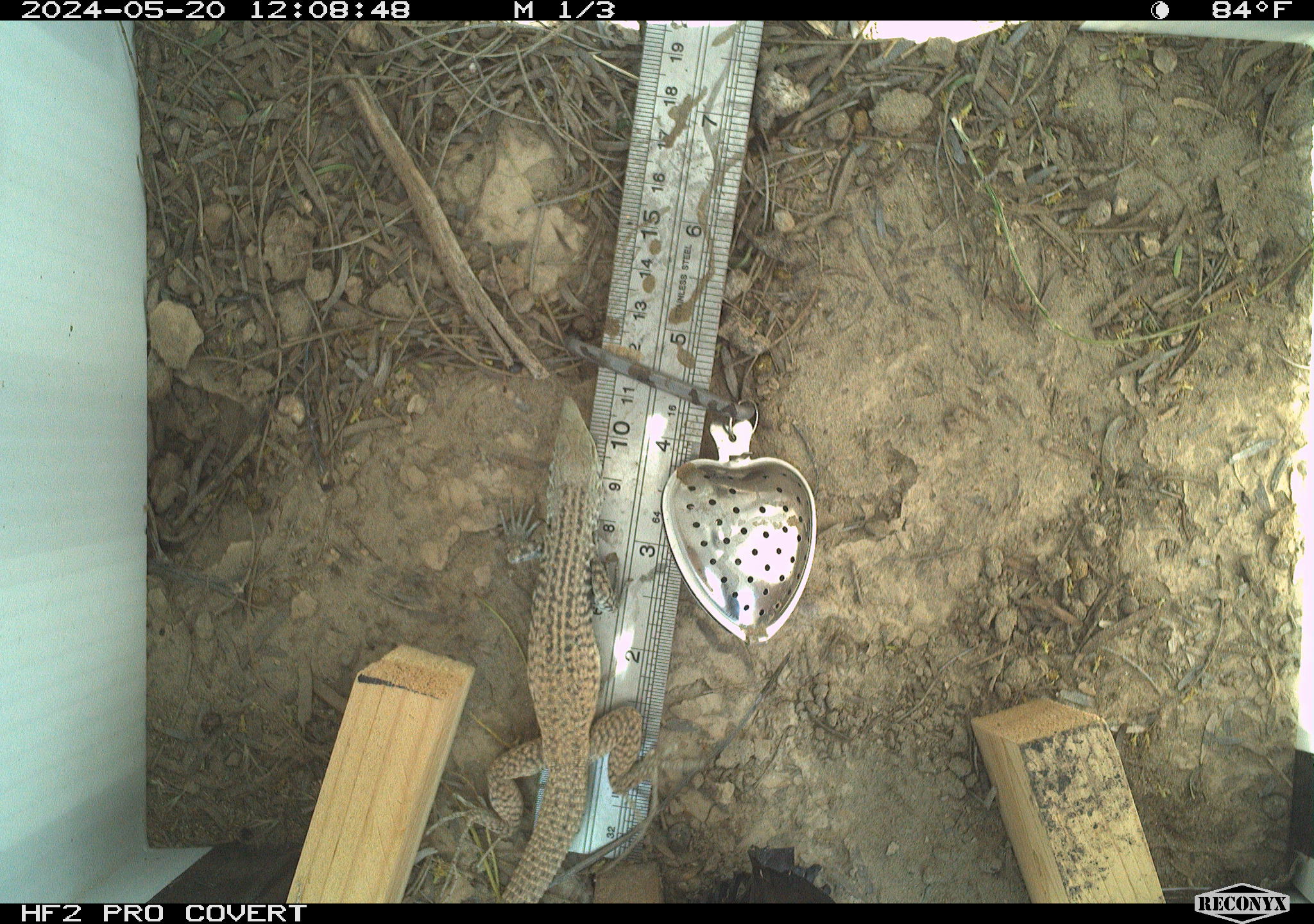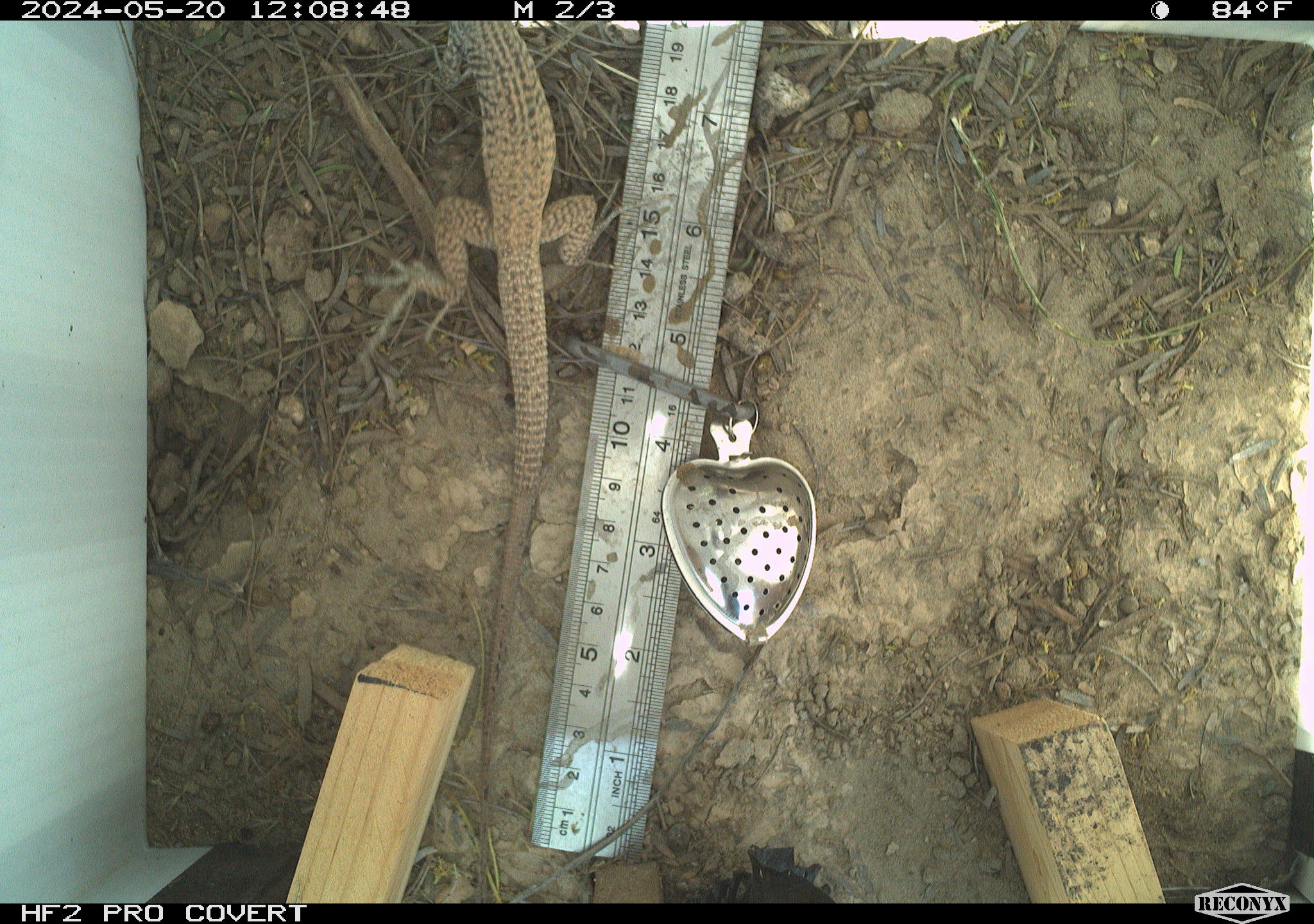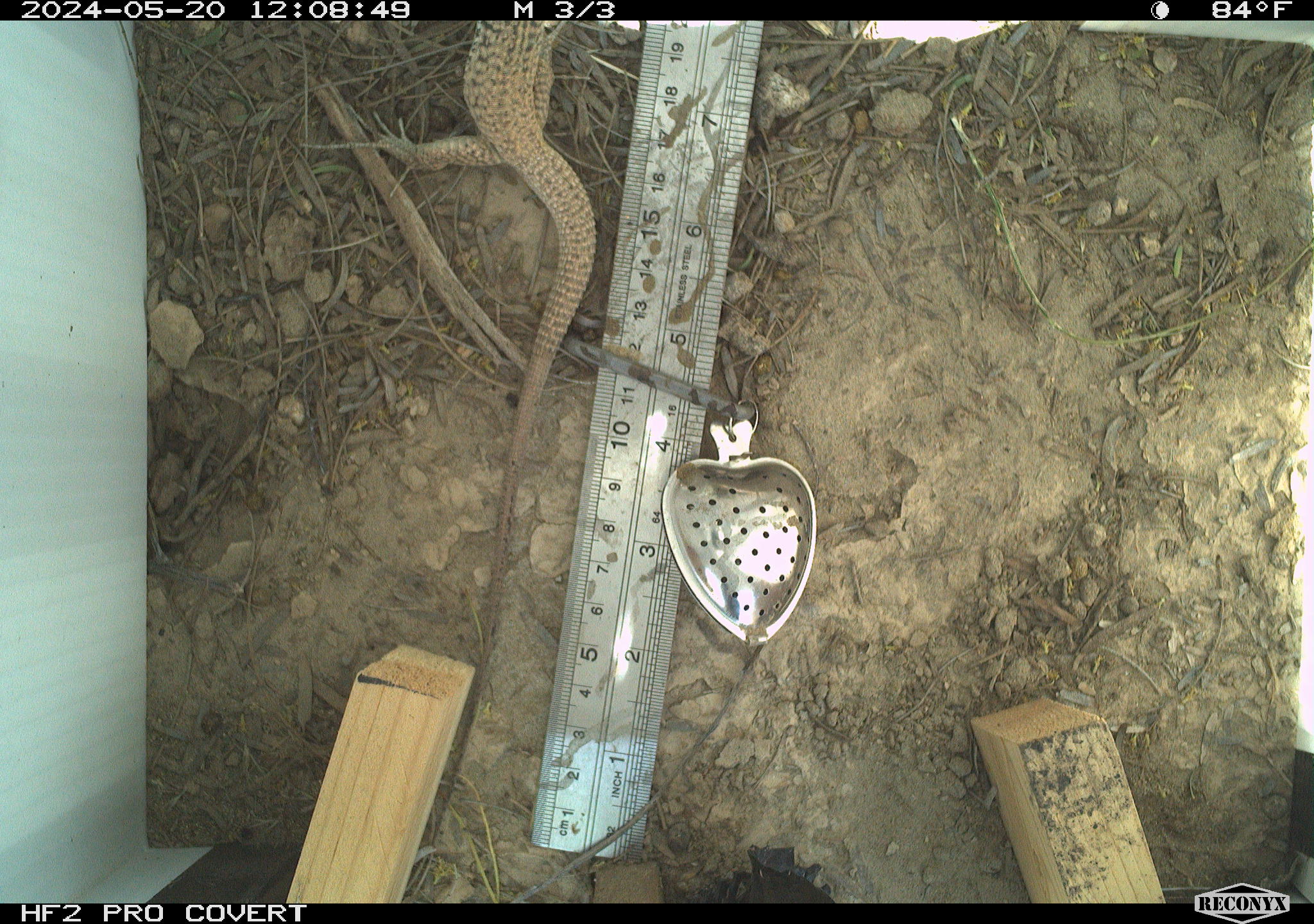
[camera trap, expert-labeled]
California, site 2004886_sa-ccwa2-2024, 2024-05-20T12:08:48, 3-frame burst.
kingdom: Animalia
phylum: Chordata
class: Reptilia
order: Squamata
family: Teiidae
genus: Aspidoscelis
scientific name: Aspidoscelis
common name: whiptail lizards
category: aspidoscelis species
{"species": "aspidoscelis species (whiptail lizards) (Aspidoscelis)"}